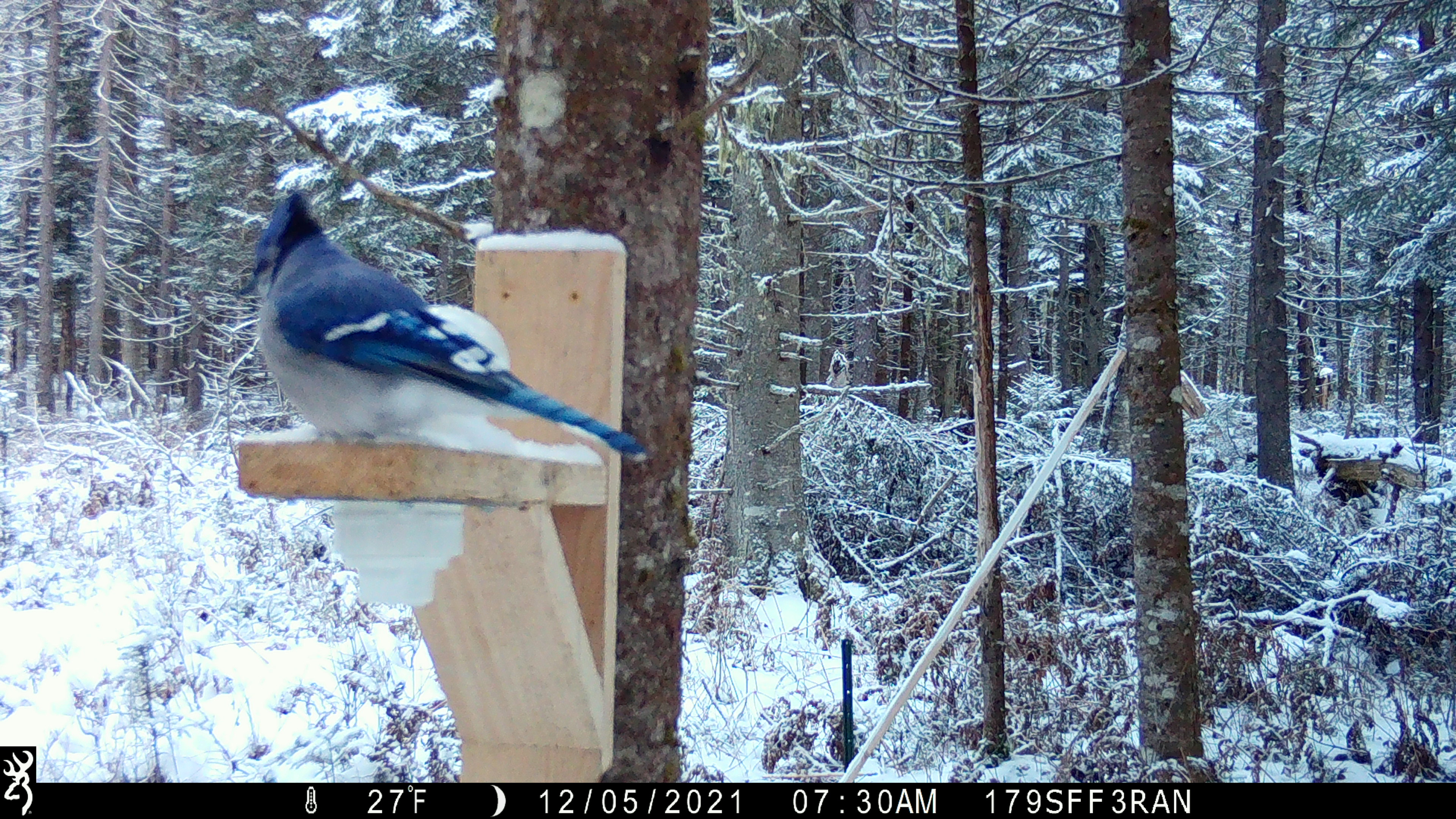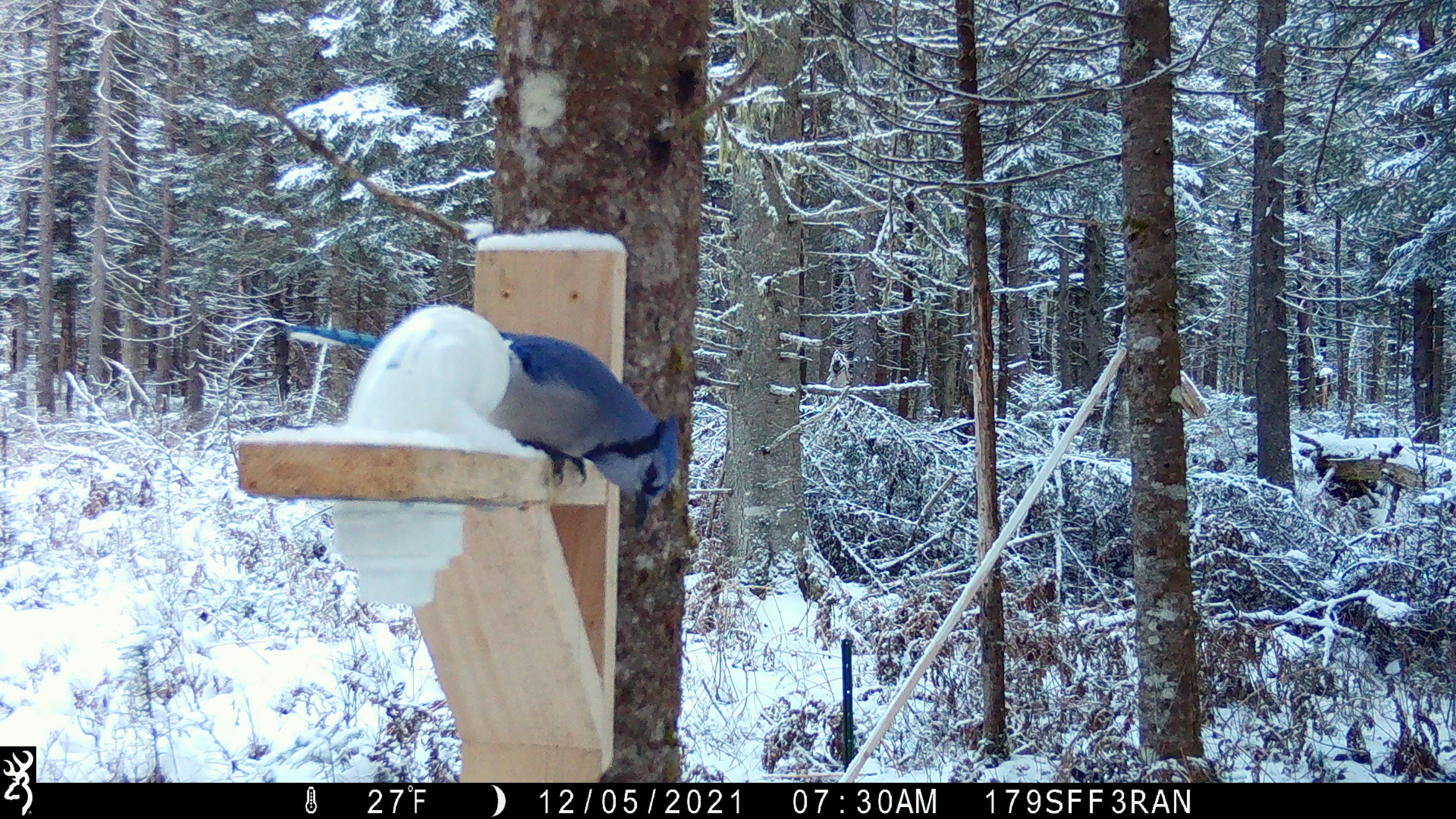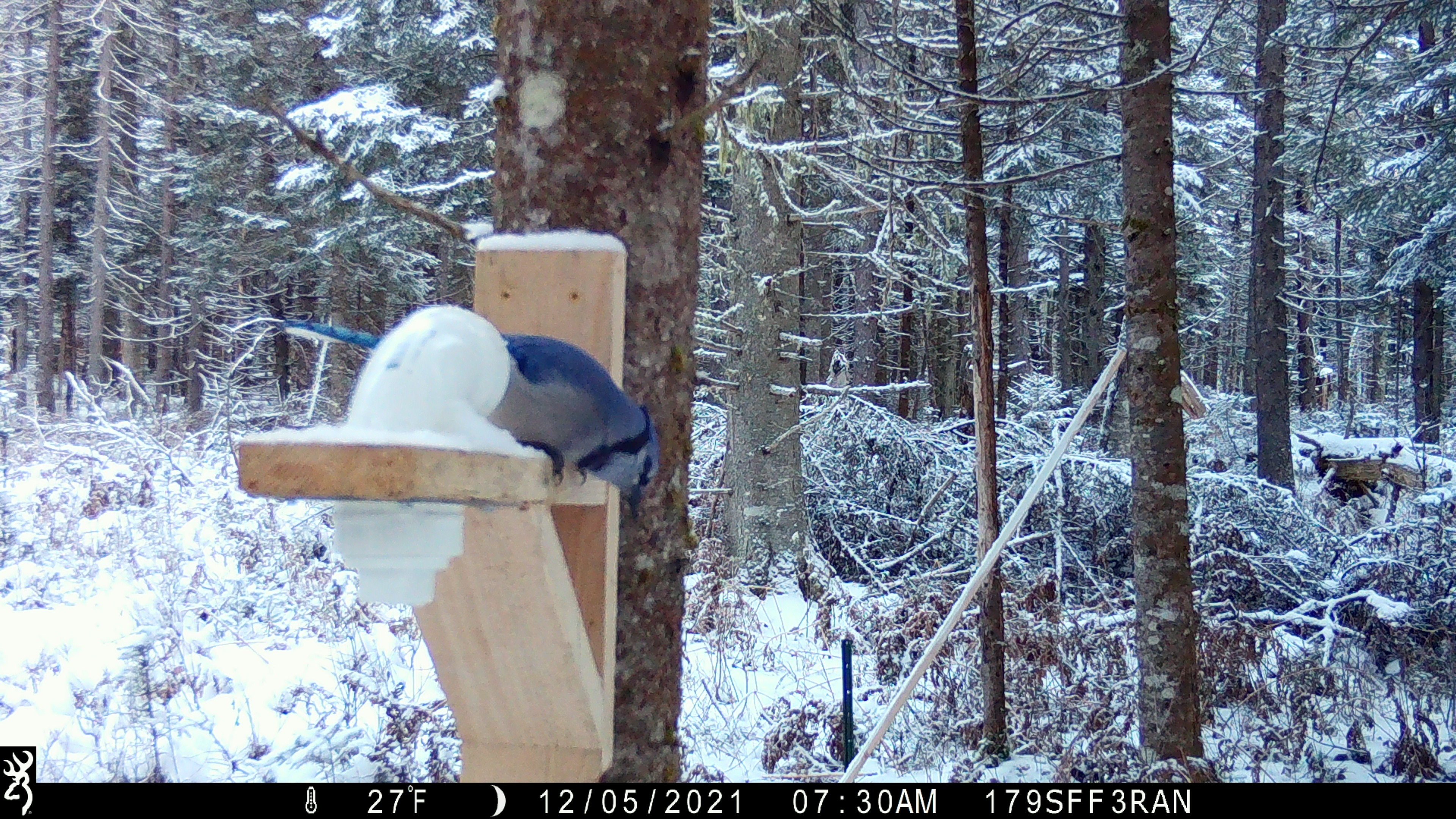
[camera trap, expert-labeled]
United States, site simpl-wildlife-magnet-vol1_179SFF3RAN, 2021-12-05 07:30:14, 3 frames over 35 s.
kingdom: Animalia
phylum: Chordata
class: Aves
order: Passeriformes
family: Corvidae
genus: Cyanocitta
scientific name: Cyanocitta cristata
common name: blue jay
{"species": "blue jay (Cyanocitta cristata)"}